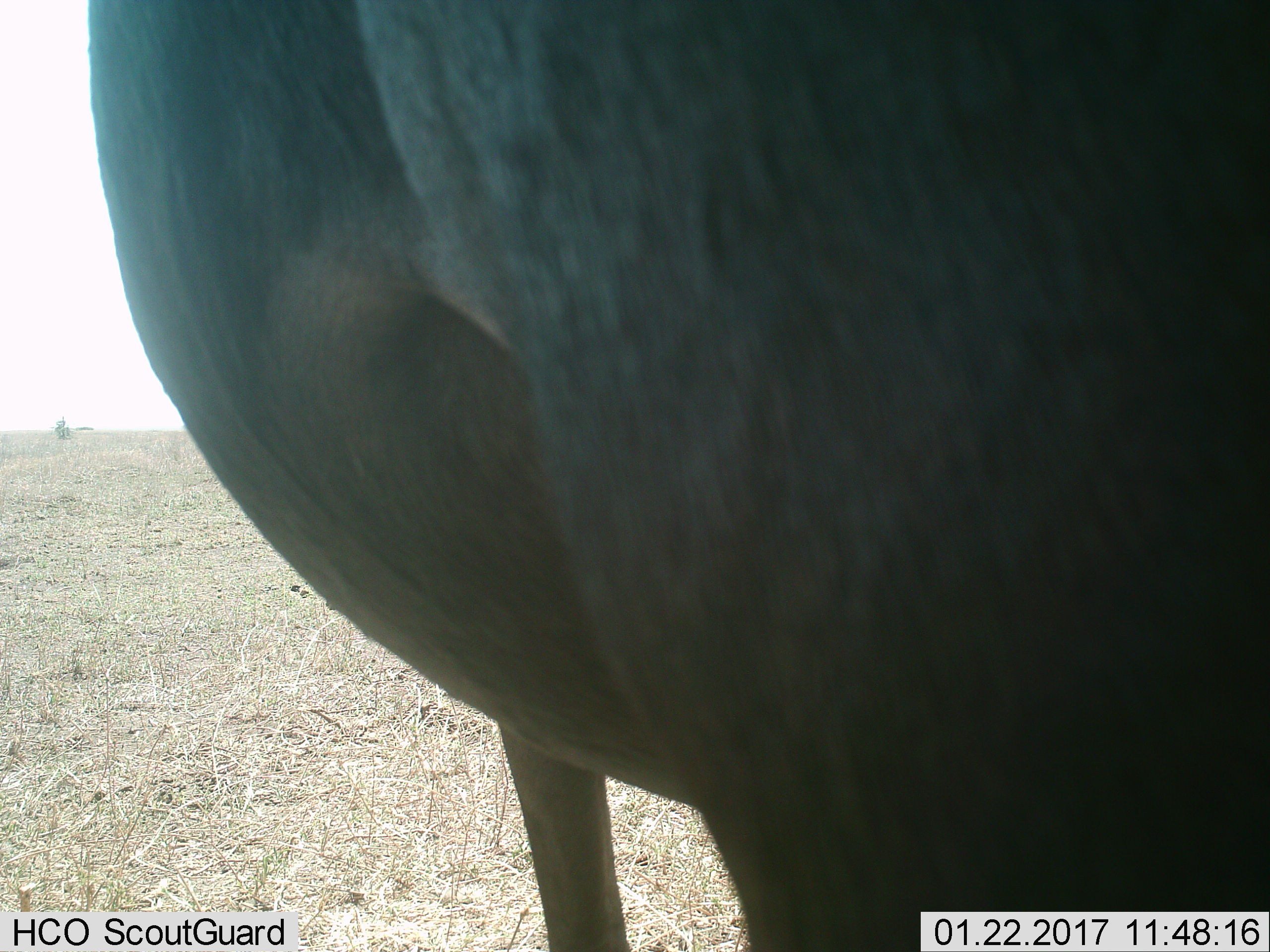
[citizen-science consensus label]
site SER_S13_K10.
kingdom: Animalia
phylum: Chordata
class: Mammalia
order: Artiodactyla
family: Bovidae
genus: Connochaetes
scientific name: Connochaetes taurinus taurinus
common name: blue wildebeest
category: wildebeestblue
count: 1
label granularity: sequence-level